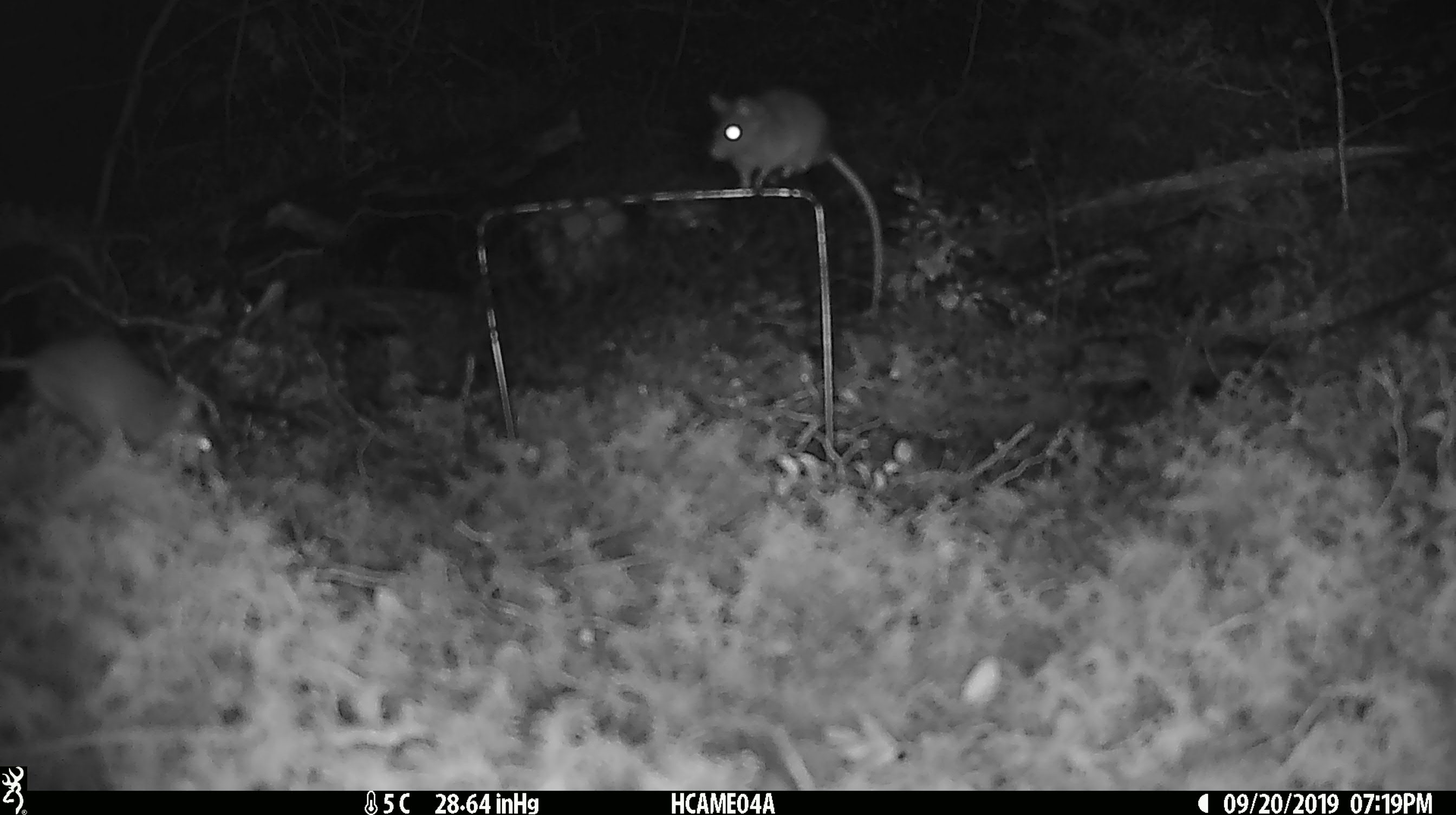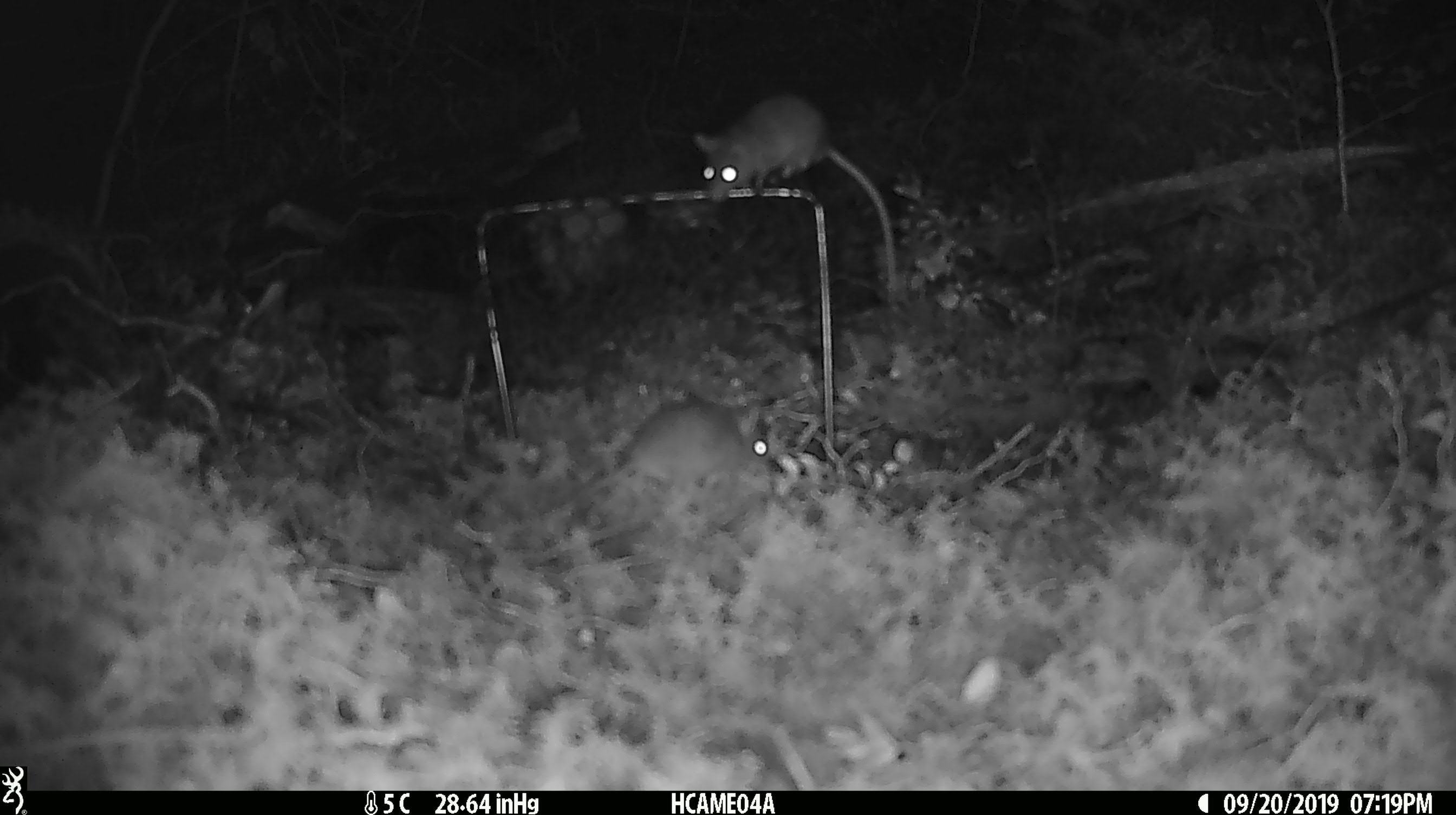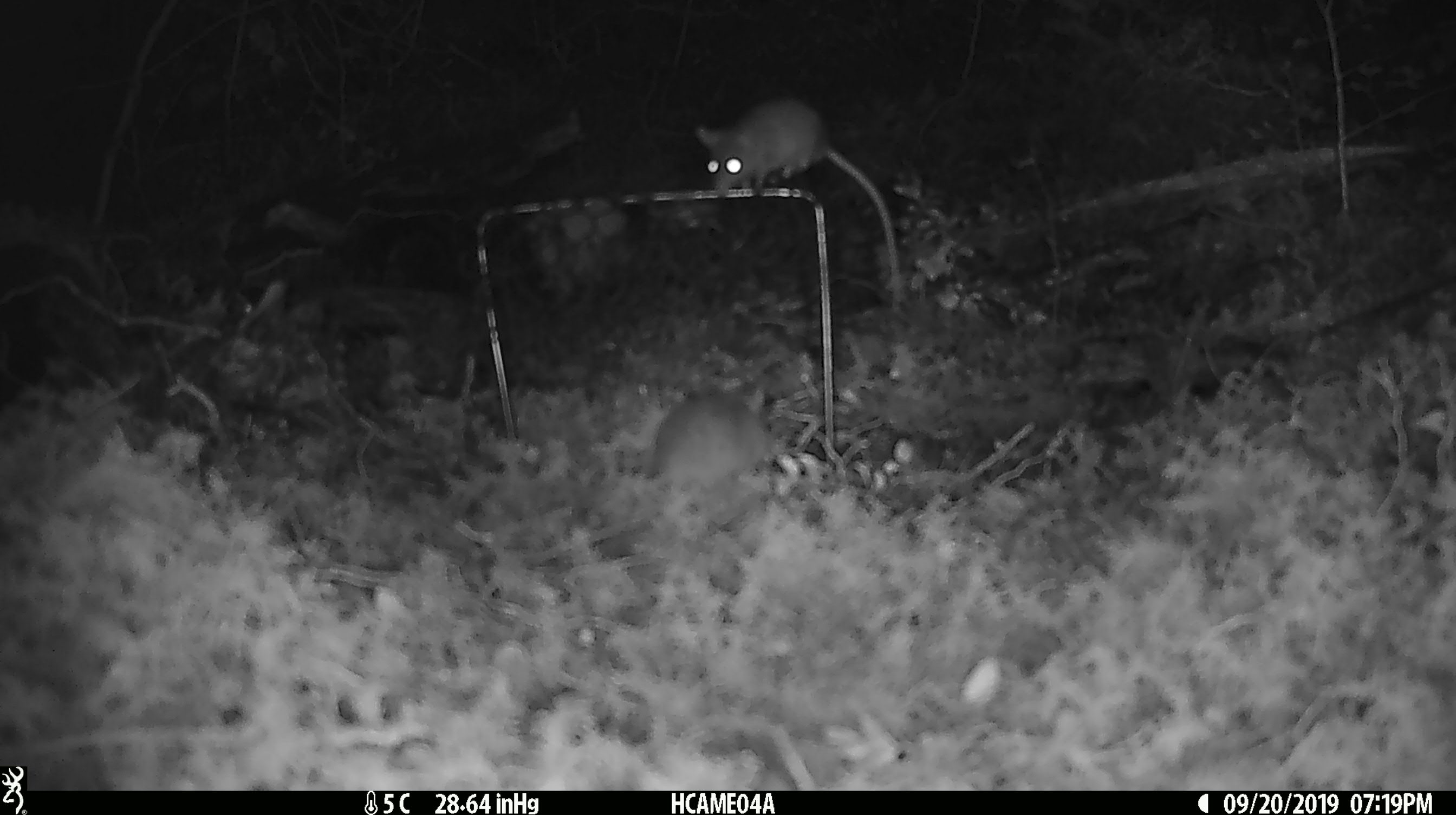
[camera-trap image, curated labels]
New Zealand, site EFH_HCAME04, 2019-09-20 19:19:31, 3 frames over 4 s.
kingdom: Animalia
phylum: Chordata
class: Mammalia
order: Rodentia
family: Muridae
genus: Mus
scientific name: Mus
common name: mouse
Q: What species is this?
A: Mouse (Mus).